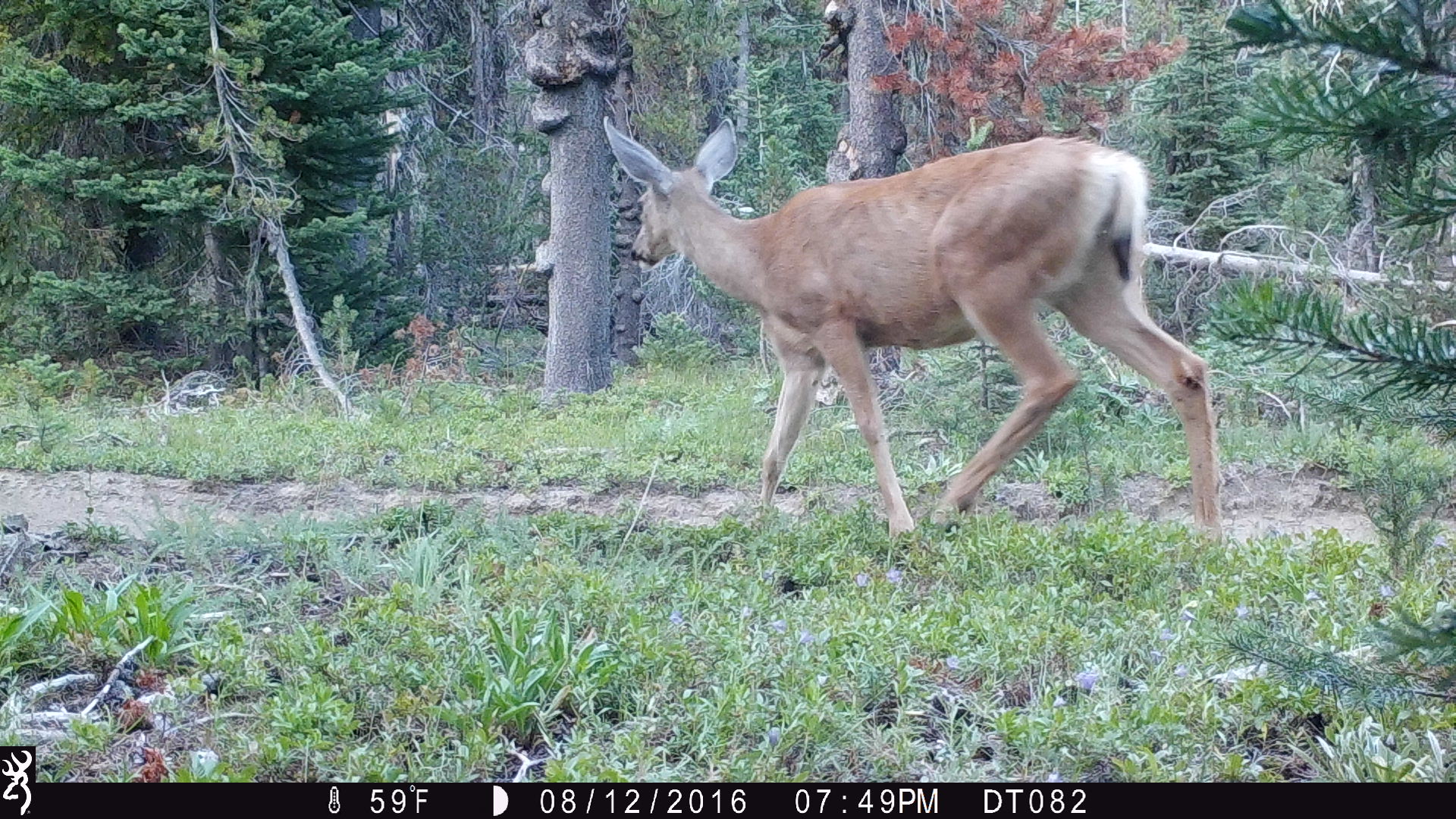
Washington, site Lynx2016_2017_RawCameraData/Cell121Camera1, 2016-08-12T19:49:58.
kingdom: Animalia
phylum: Chordata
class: Mammalia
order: Artiodactyla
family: Cervidae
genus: Odocoileus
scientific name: Odocoileus hemionus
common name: mule deer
Odocoileus hemionus (mule deer). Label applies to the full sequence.